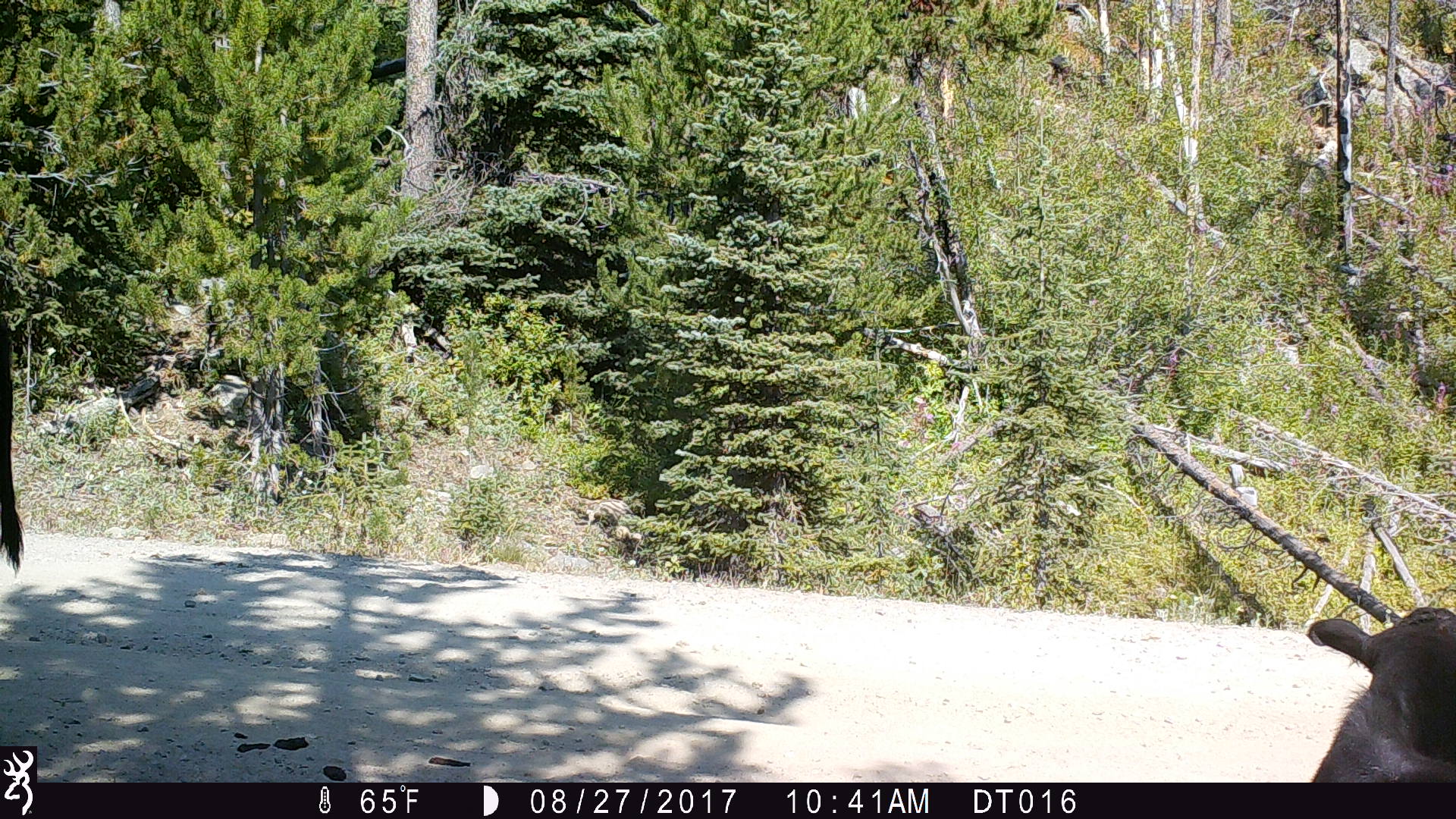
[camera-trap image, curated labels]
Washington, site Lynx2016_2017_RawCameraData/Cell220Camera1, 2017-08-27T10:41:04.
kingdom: Animalia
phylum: Chordata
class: Mammalia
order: Artiodactyla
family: Bovidae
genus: Bos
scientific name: Bos taurus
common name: domestic cattle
Domestic cattle (Bos taurus). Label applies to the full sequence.